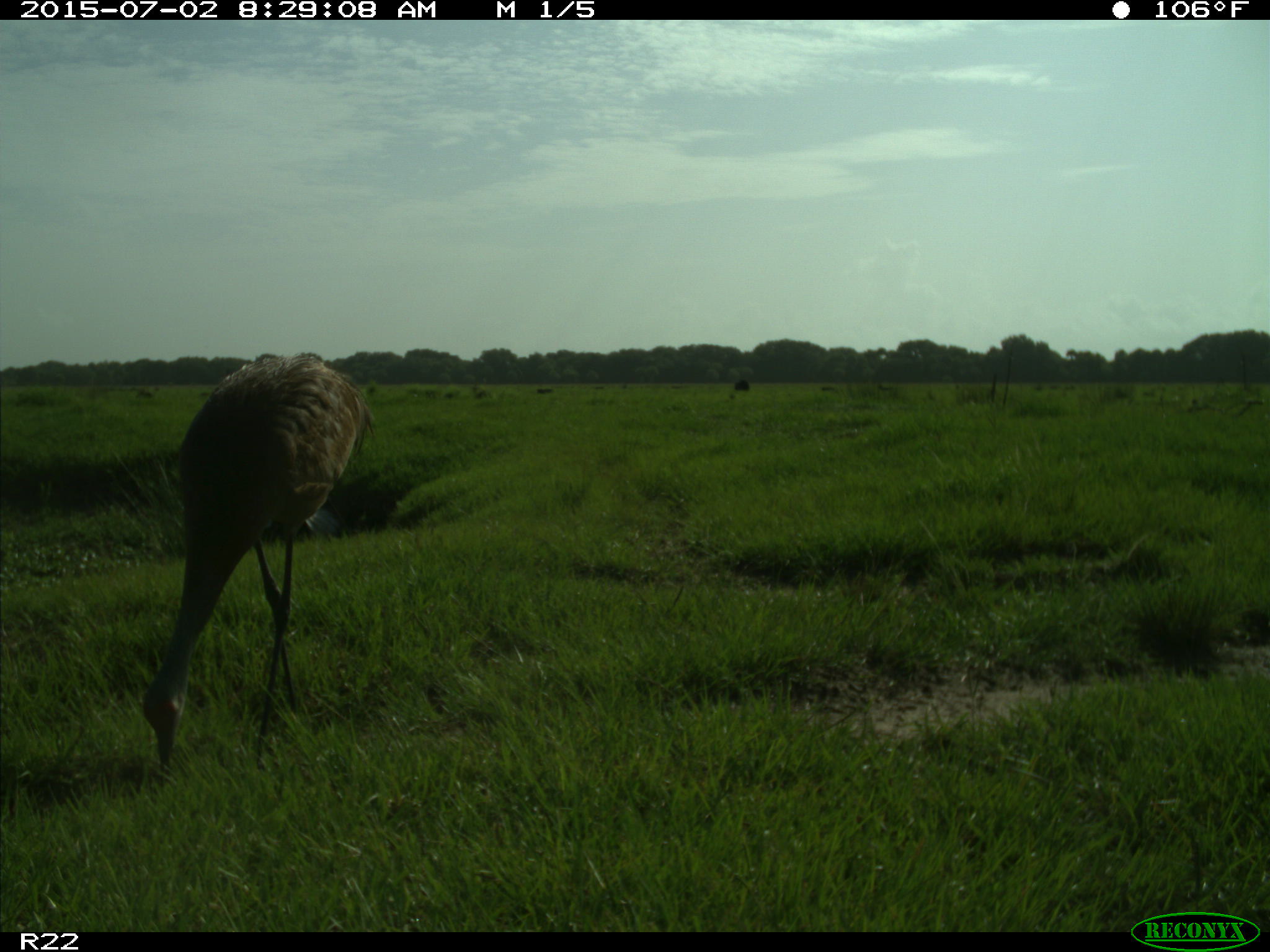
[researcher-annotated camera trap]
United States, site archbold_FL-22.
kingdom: Animalia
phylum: Chordata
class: Mammalia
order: Artiodactyla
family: Bovidae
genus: Bos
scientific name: Bos taurus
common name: domestic cow